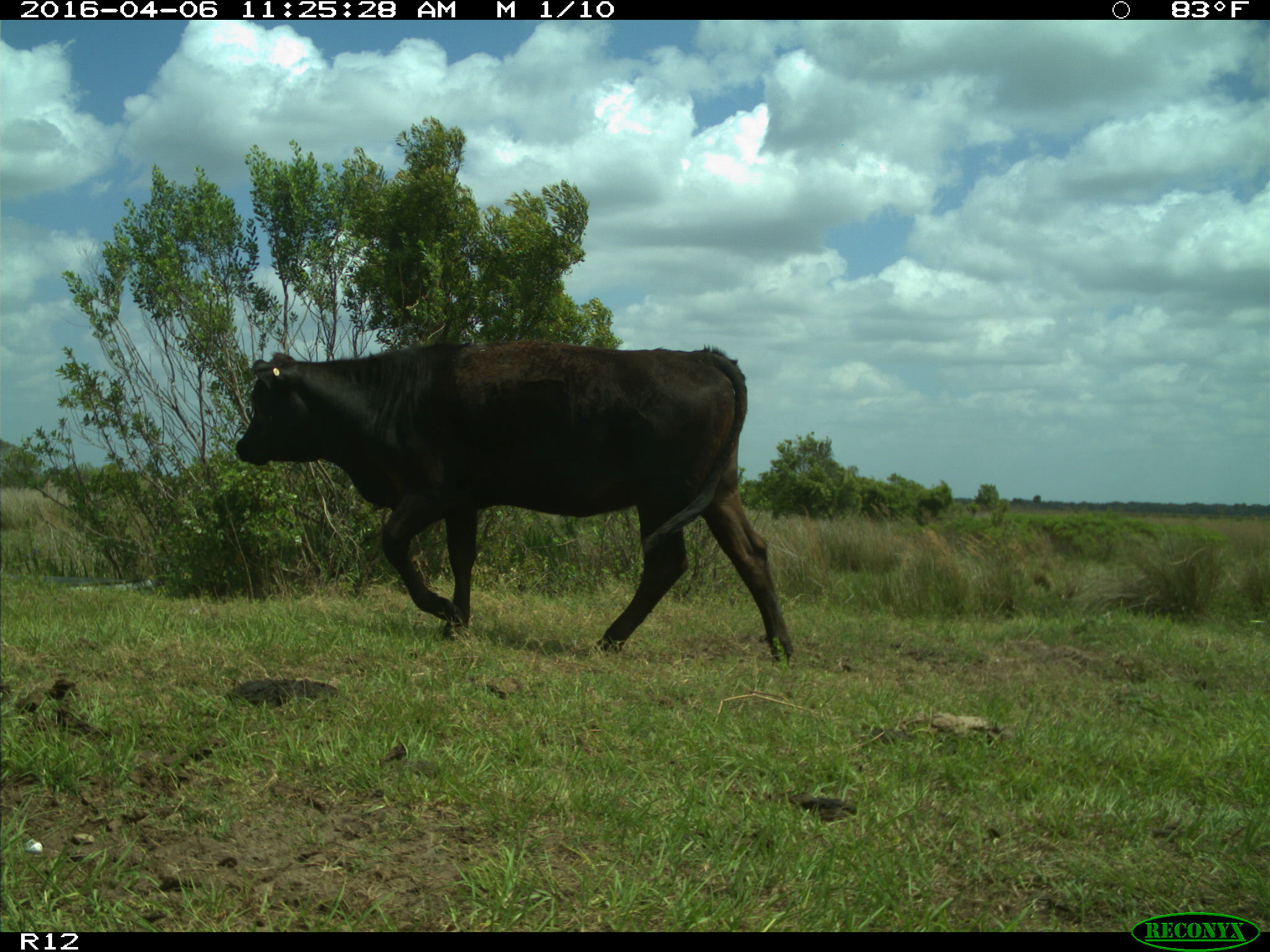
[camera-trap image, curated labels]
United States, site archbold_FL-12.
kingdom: Animalia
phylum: Chordata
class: Mammalia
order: Artiodactyla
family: Bovidae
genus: Bos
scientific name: Bos taurus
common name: domestic cow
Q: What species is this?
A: Bos taurus (domestic cow).